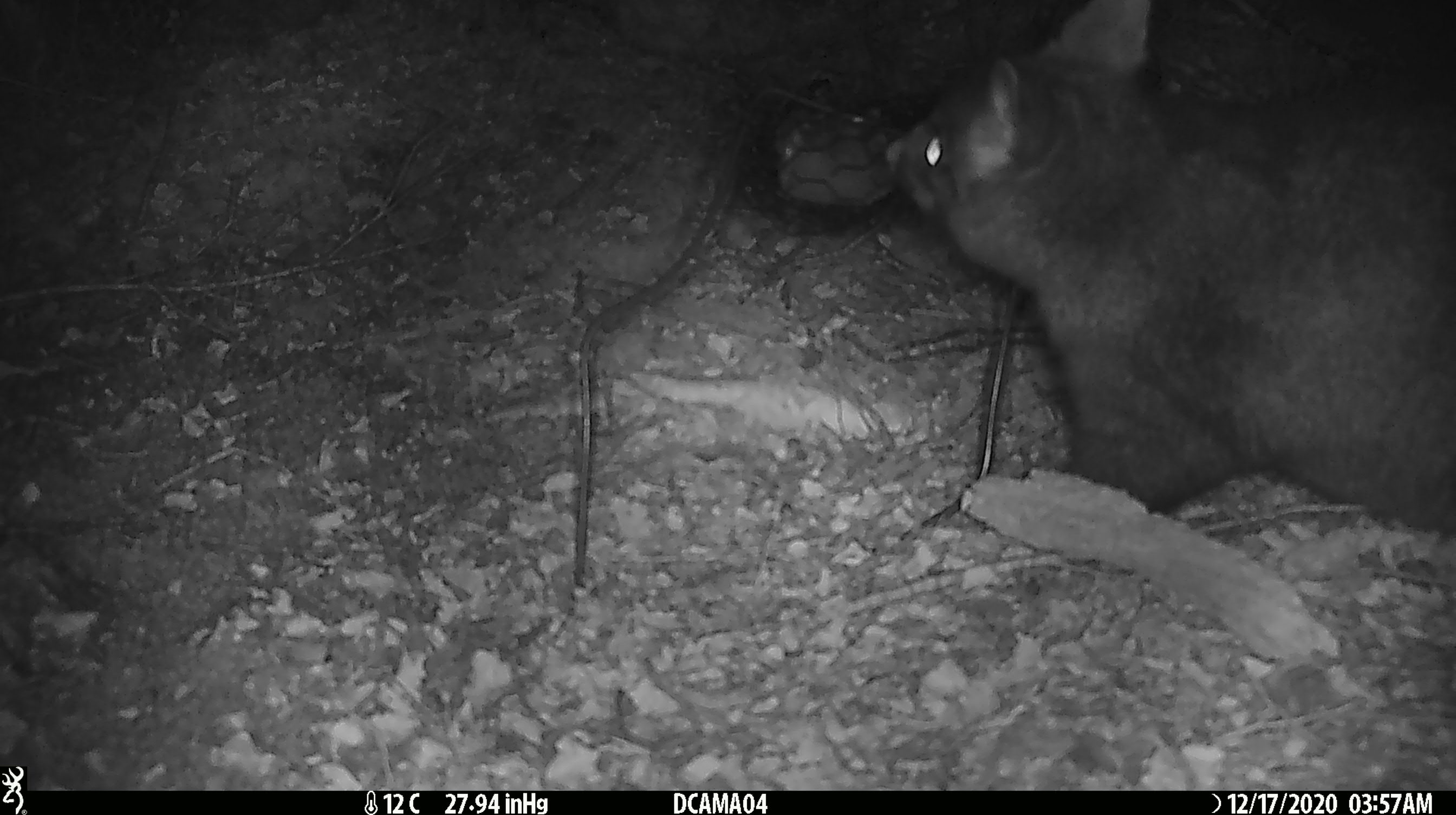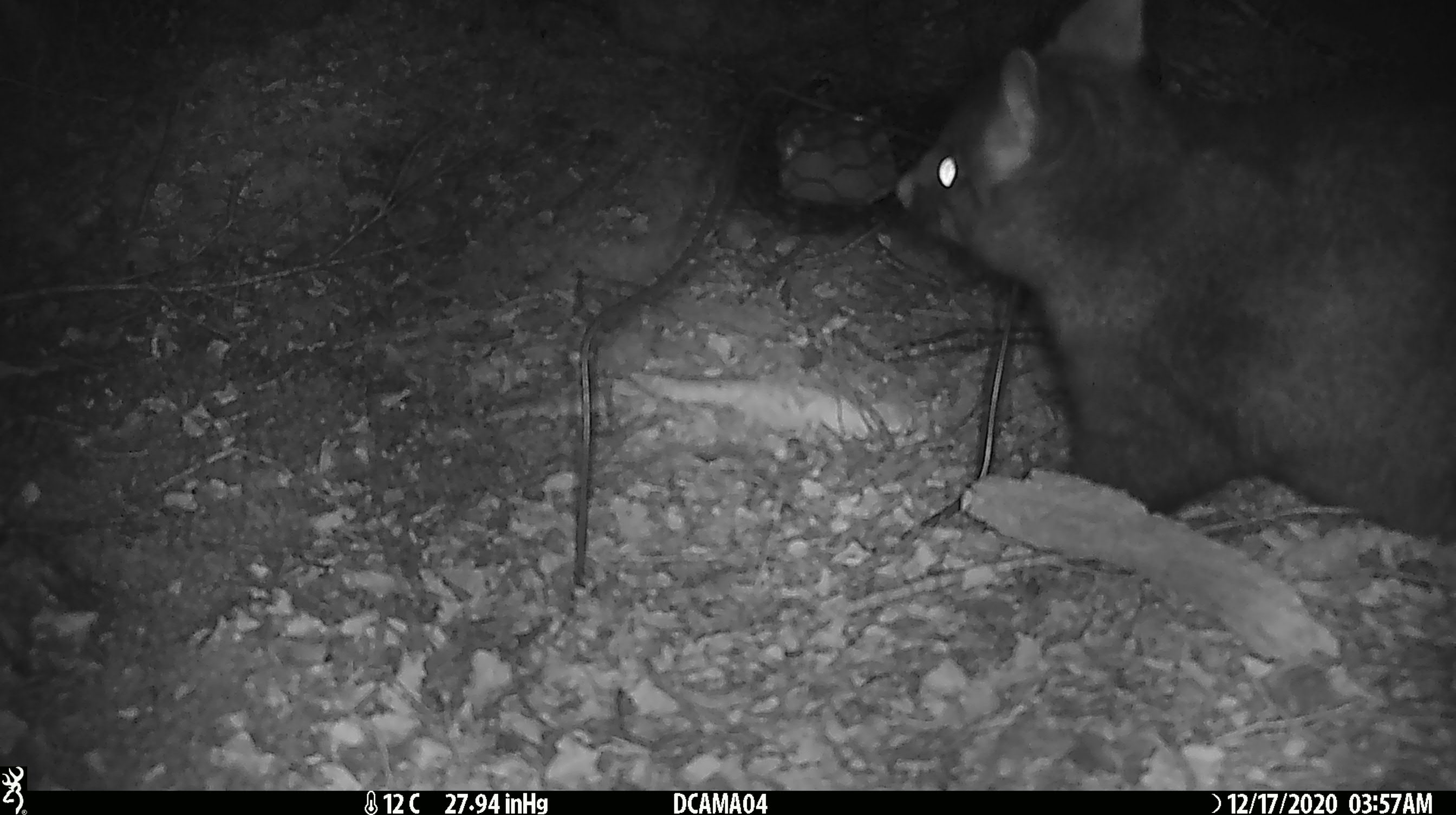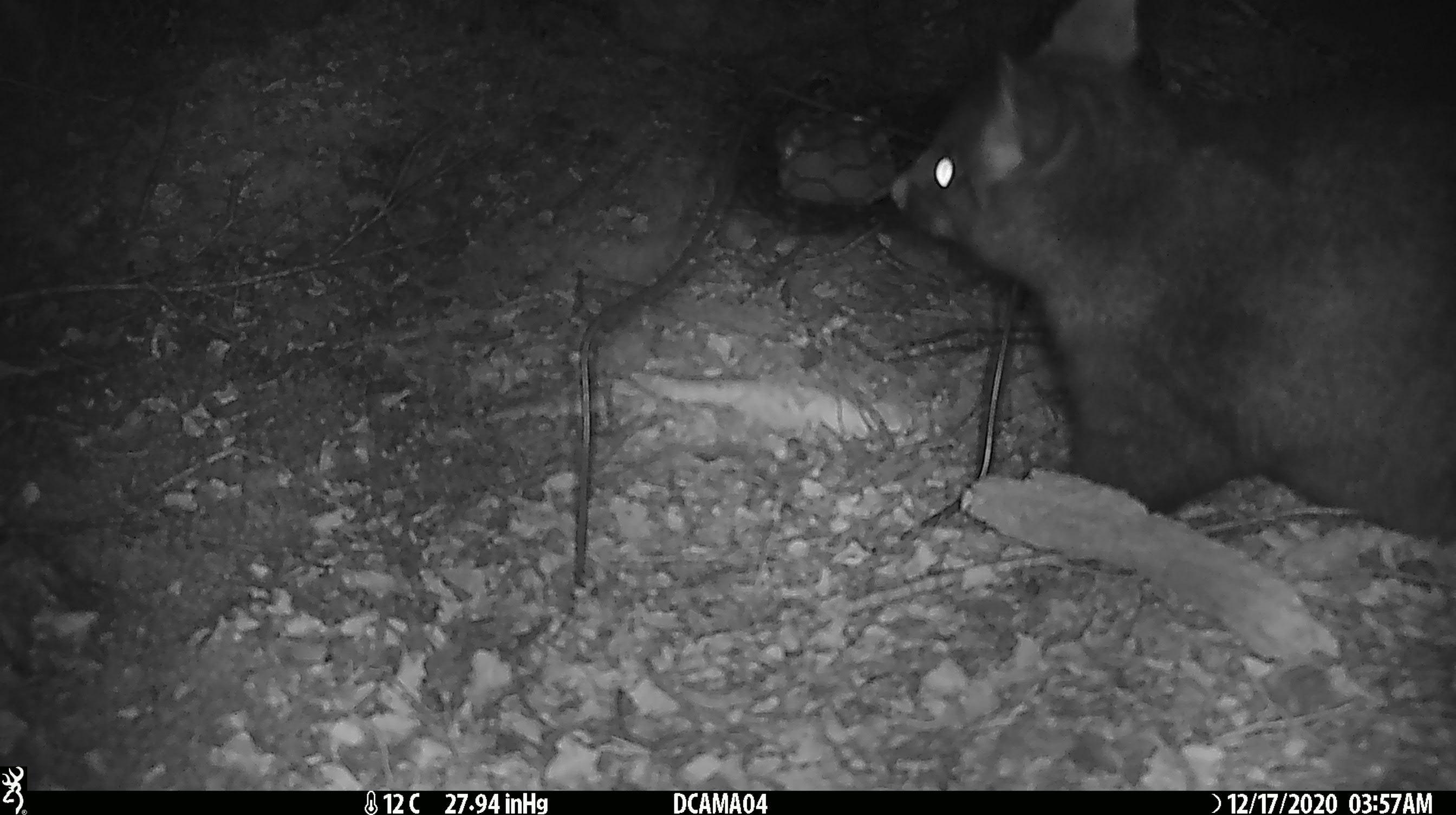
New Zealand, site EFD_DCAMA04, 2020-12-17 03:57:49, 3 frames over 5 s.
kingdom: Animalia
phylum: Chordata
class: Mammalia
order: Diprotodontia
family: Phalangeridae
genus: Trichosurus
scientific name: Trichosurus vulpecula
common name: common brushtail possum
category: possum